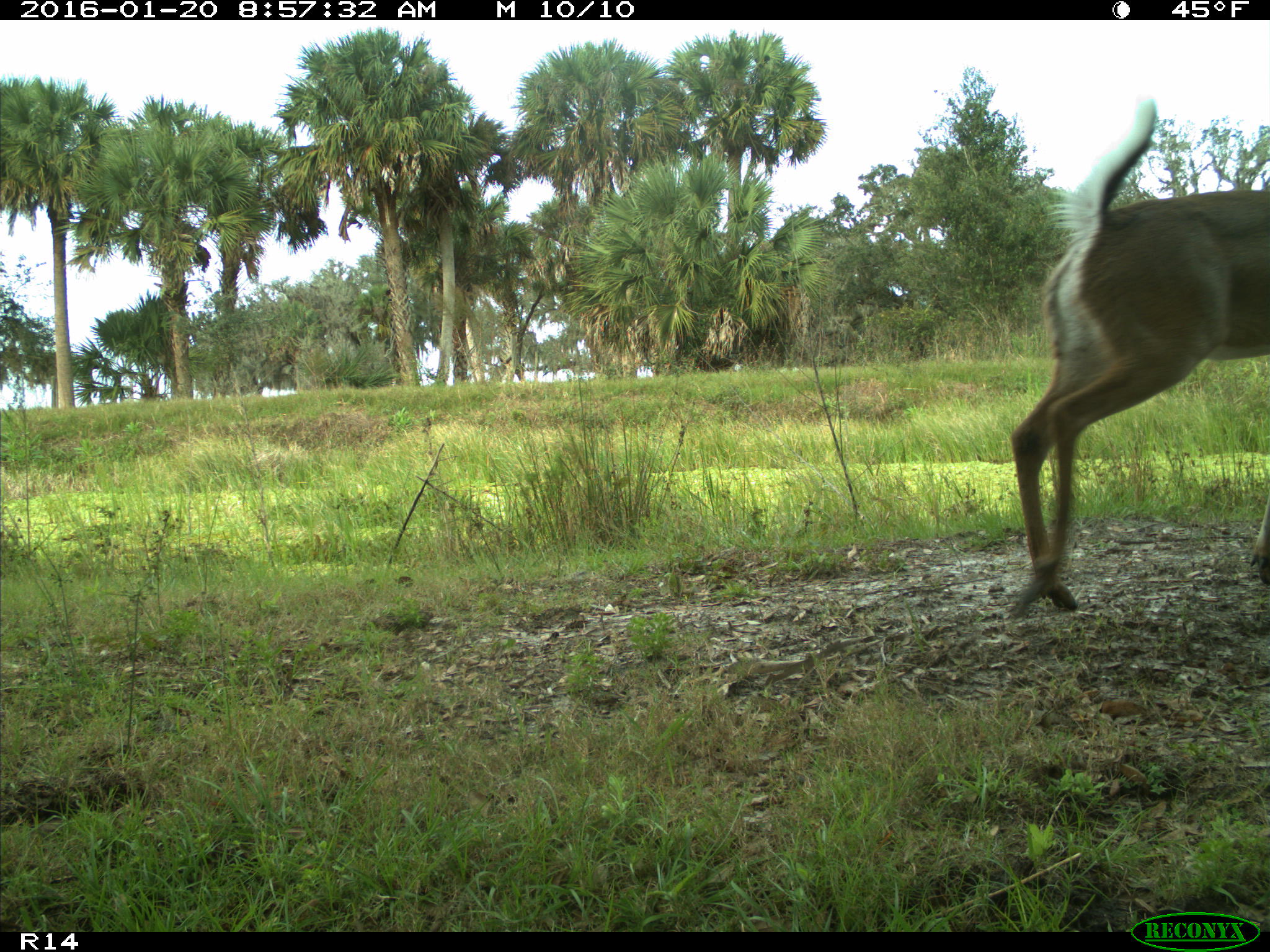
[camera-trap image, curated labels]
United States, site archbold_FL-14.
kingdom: Animalia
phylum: Chordata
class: Mammalia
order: Artiodactyla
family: Cervidae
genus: Odocoileus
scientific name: Odocoileus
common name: deer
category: unidentified deer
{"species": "unidentified deer (deer) (Odocoileus)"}